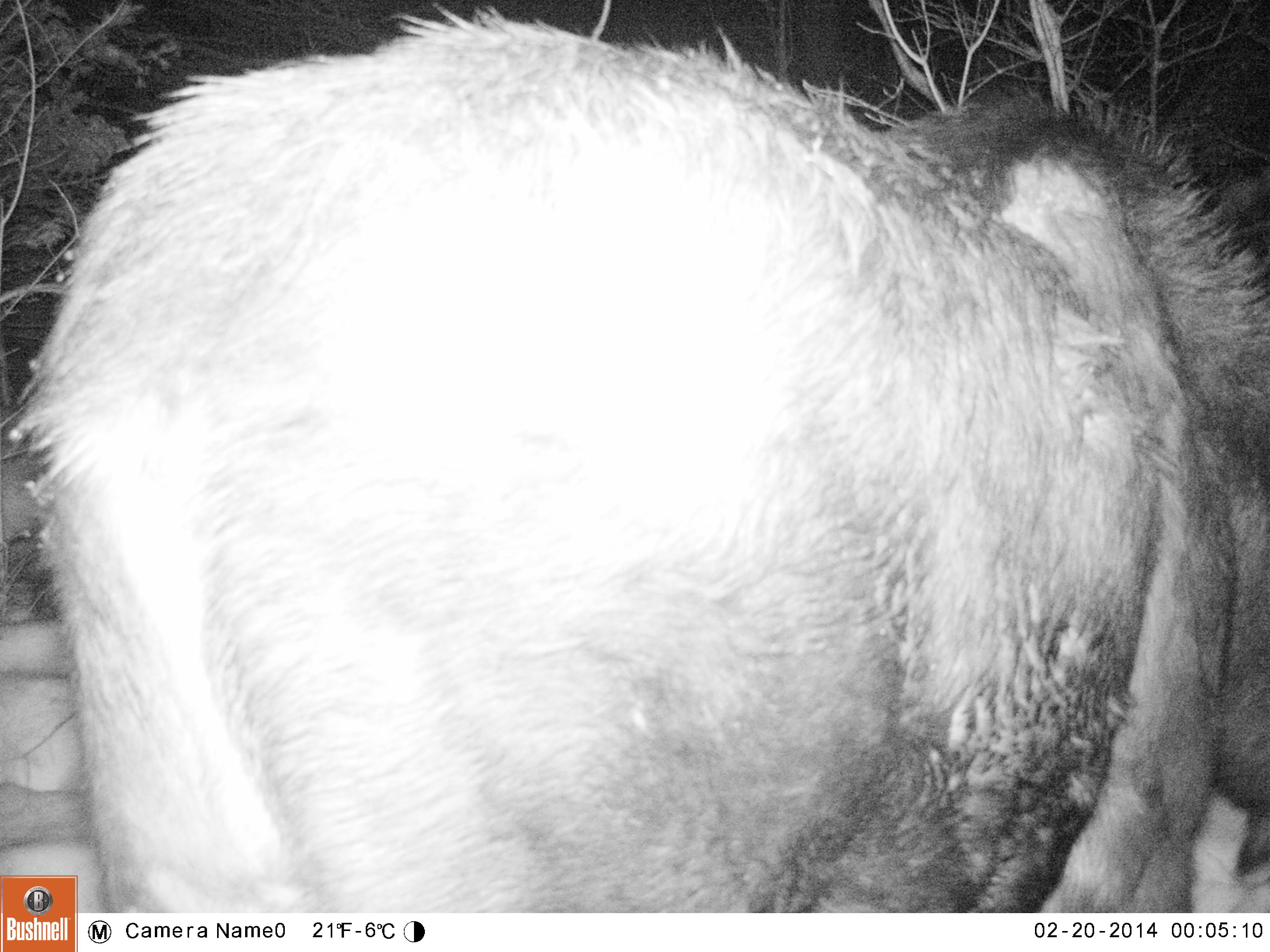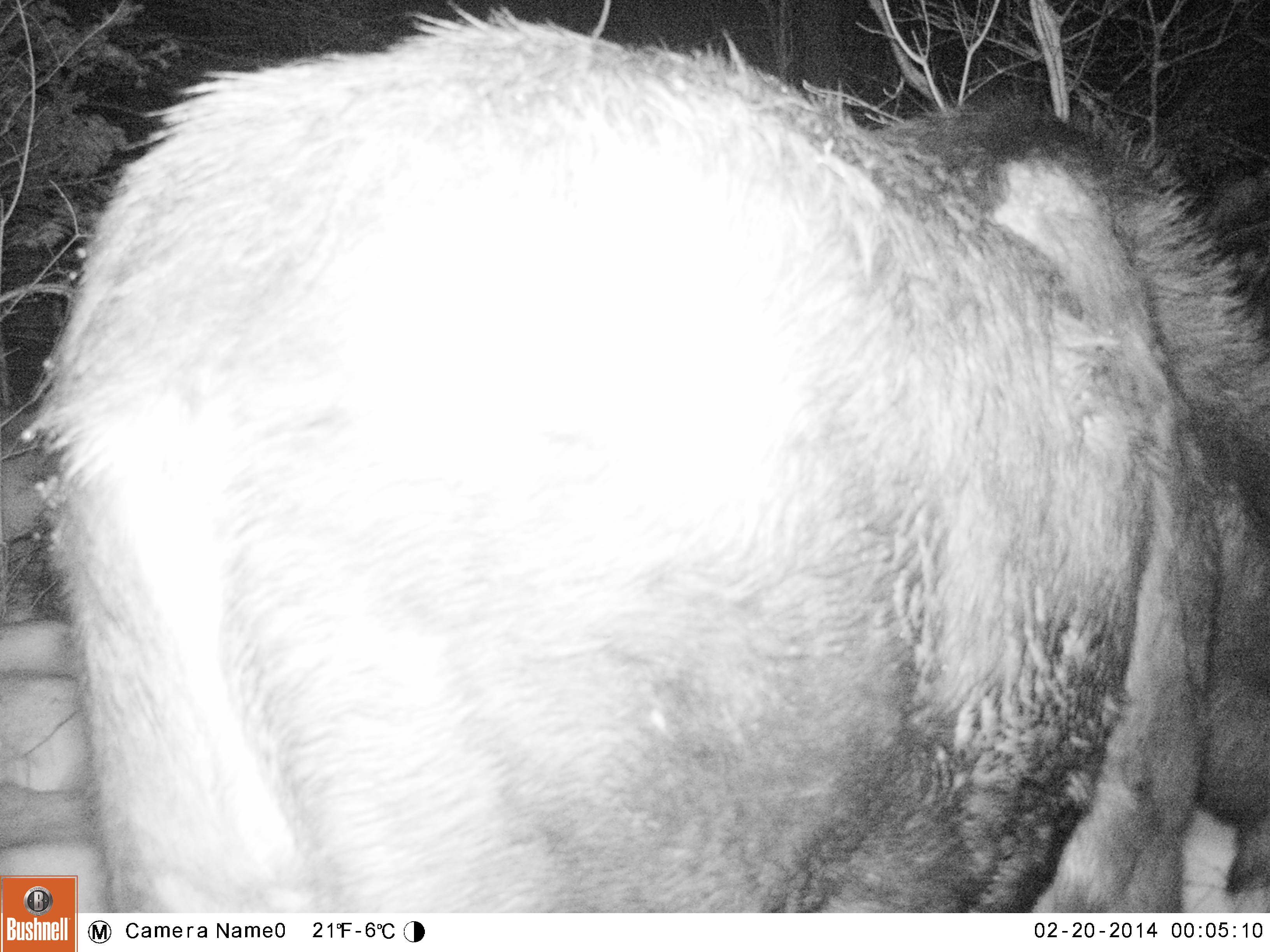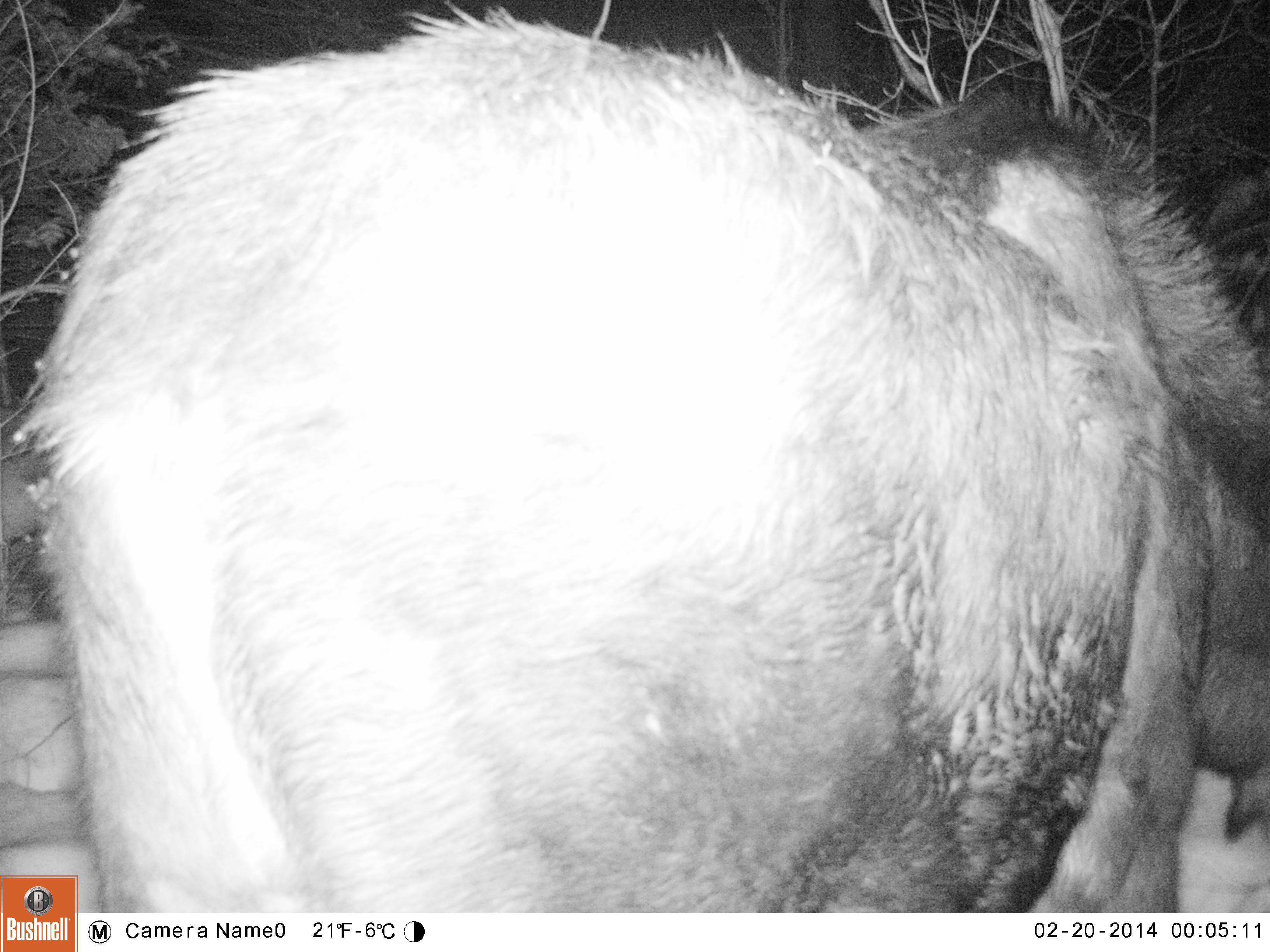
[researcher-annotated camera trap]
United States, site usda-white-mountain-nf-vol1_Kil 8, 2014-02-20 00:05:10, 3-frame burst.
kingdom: Animalia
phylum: Chordata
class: Mammalia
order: Artiodactyla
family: Cervidae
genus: Alces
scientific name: Alces alces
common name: moose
Moose (Alces alces).